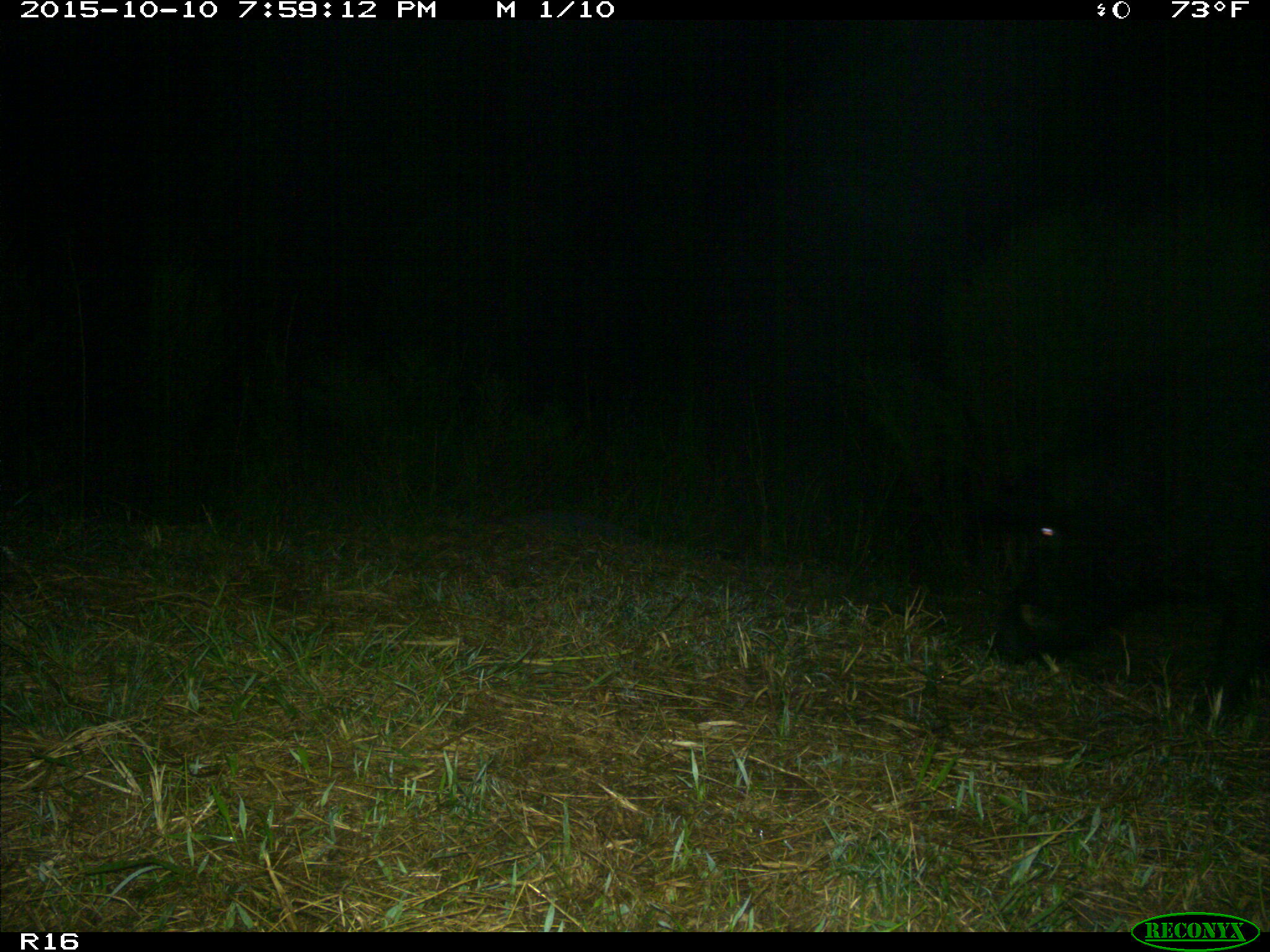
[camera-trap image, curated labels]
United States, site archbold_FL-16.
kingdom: Animalia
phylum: Chordata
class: Mammalia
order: Artiodactyla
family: Suidae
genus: Sus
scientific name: Sus scrofa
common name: wild boar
Sus scrofa (wild boar).